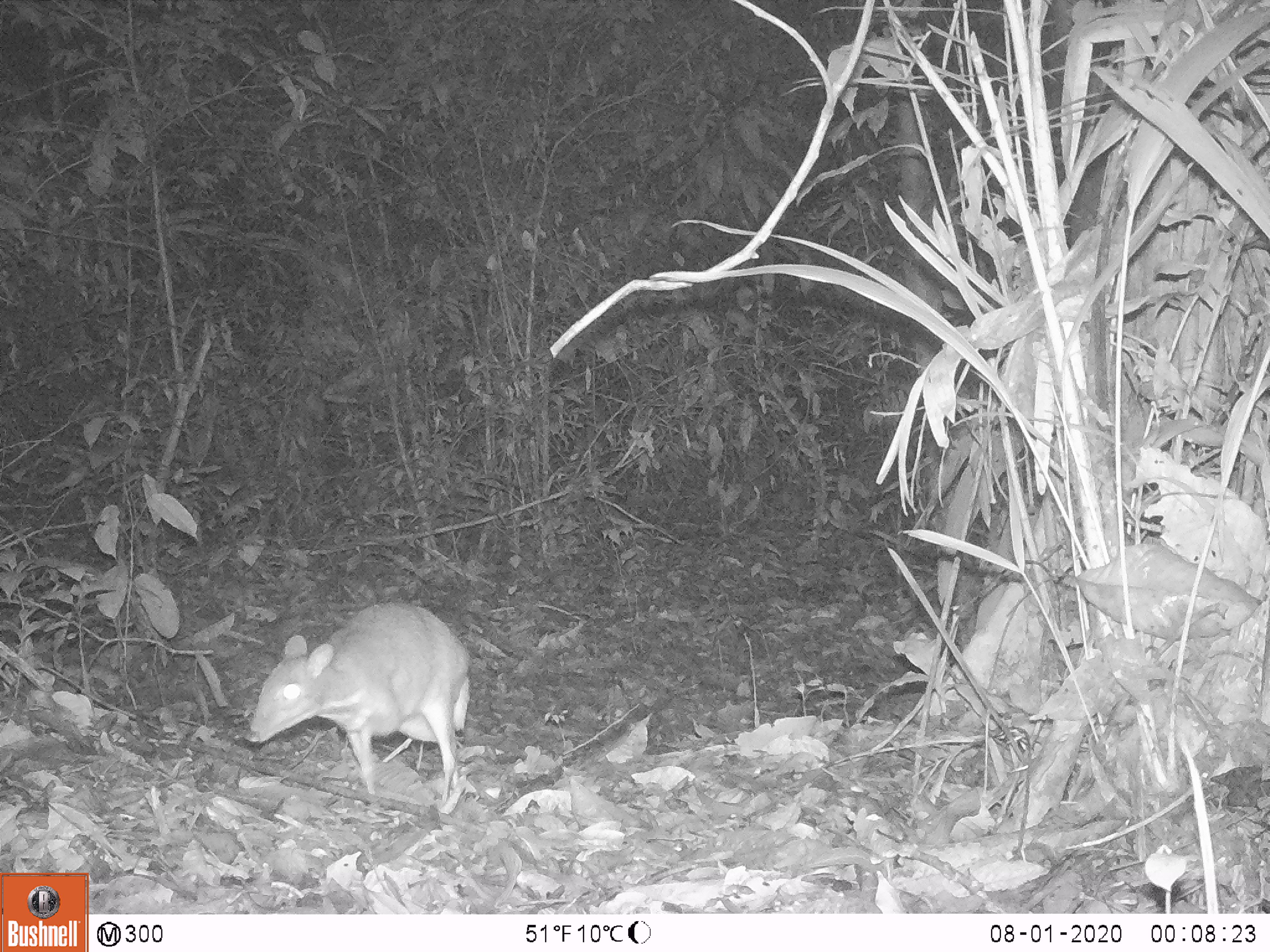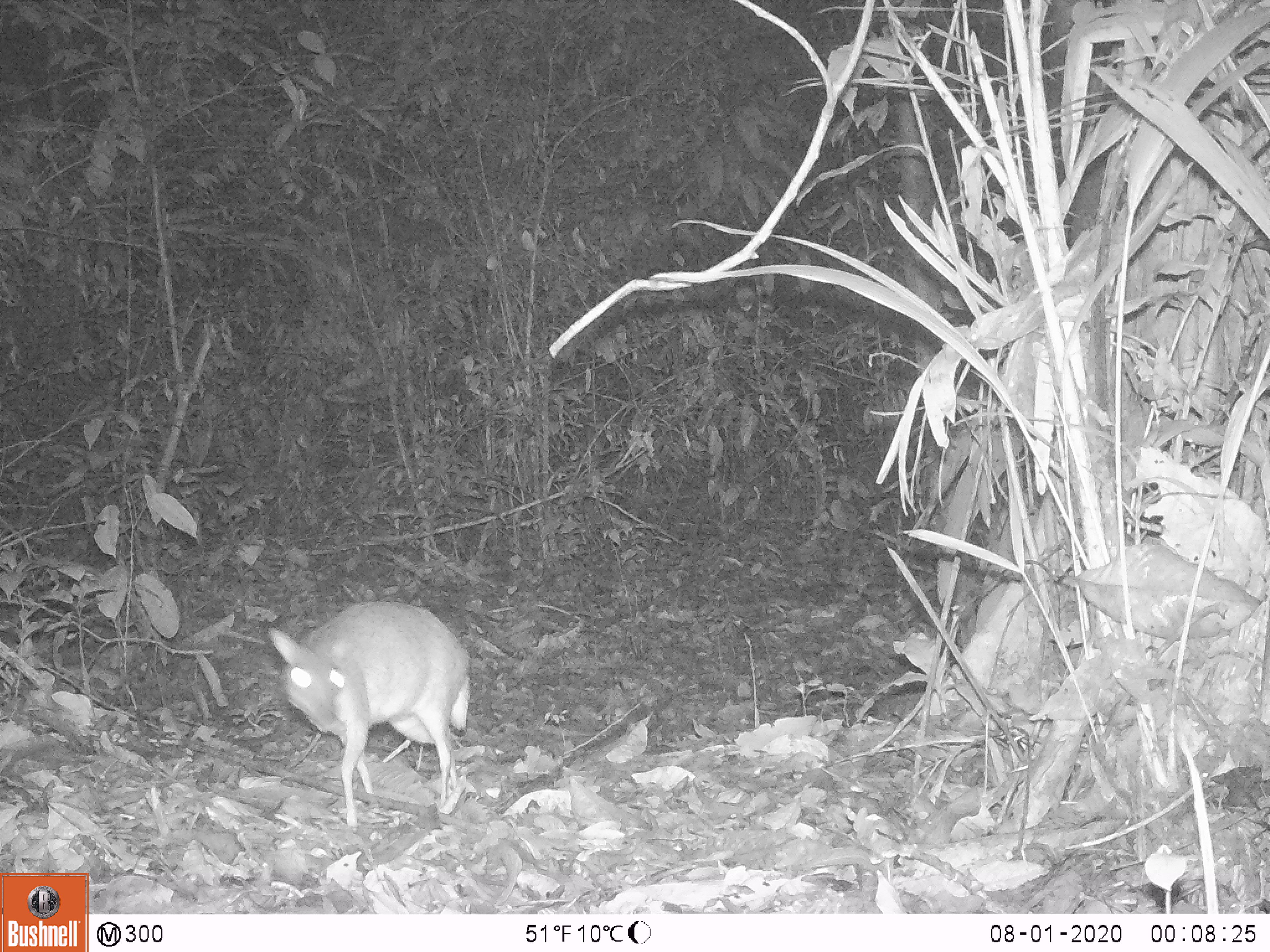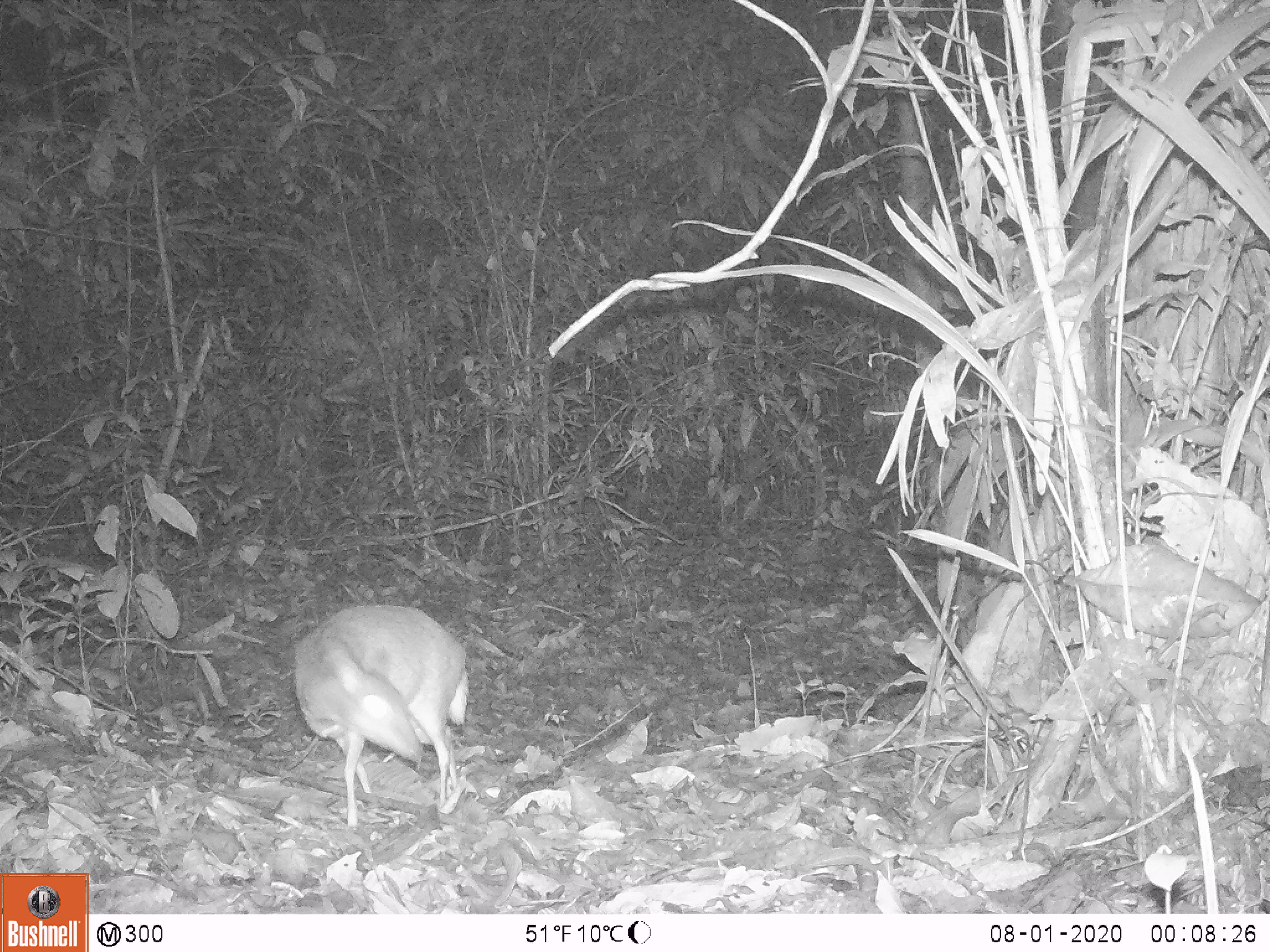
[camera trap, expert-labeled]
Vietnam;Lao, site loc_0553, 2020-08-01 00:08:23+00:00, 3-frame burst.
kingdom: Animalia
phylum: Chordata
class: Mammalia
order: Artiodactyla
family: Tragulidae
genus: Moschiola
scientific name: Moschiola meminna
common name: chevrotain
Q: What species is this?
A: Chevrotain (Moschiola meminna).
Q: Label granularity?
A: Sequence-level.